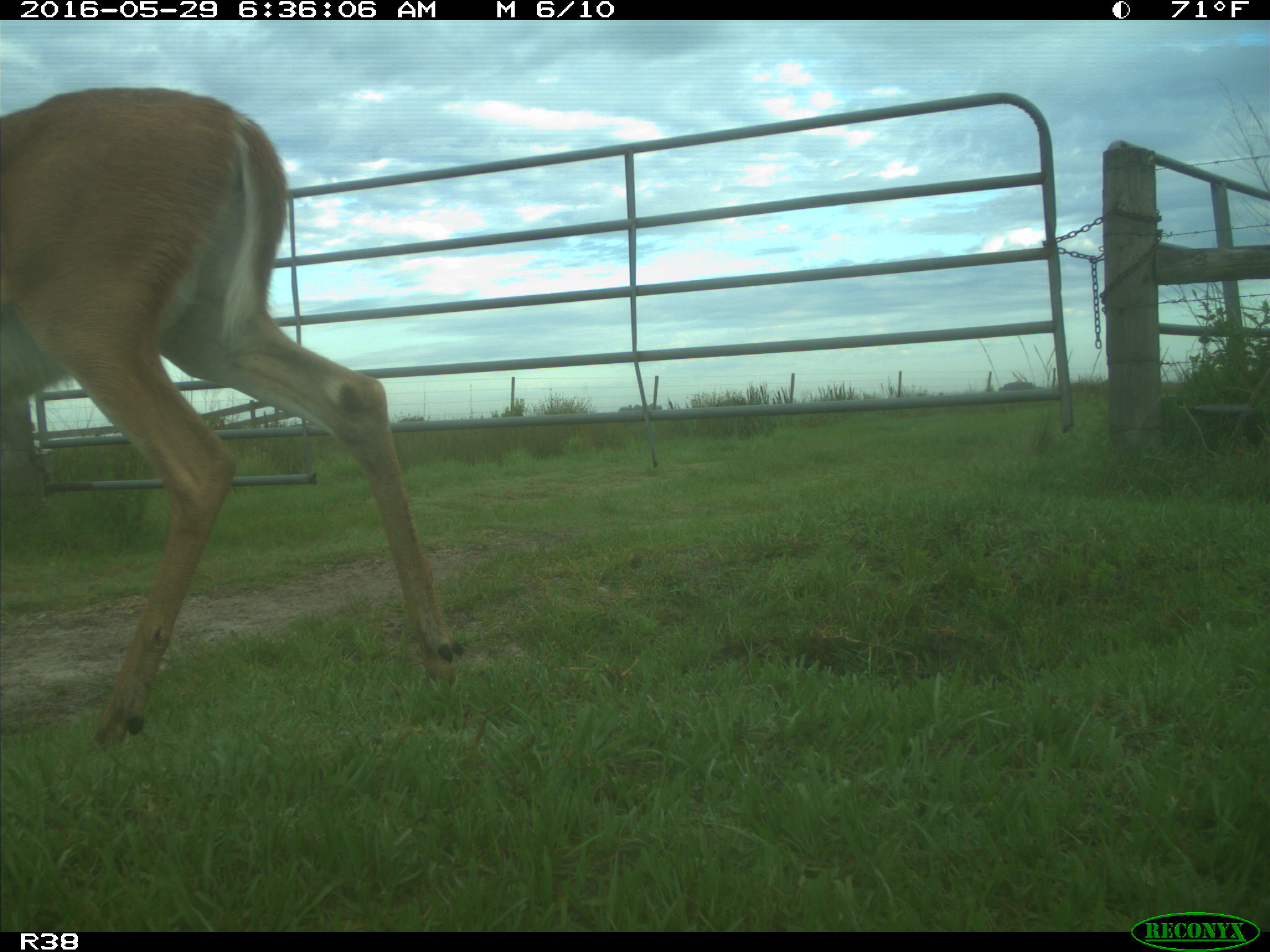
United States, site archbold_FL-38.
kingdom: Animalia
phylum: Chordata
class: Mammalia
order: Artiodactyla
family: Cervidae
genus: Odocoileus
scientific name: Odocoileus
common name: deer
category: unidentified deer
Unidentified deer (deer) (Odocoileus).